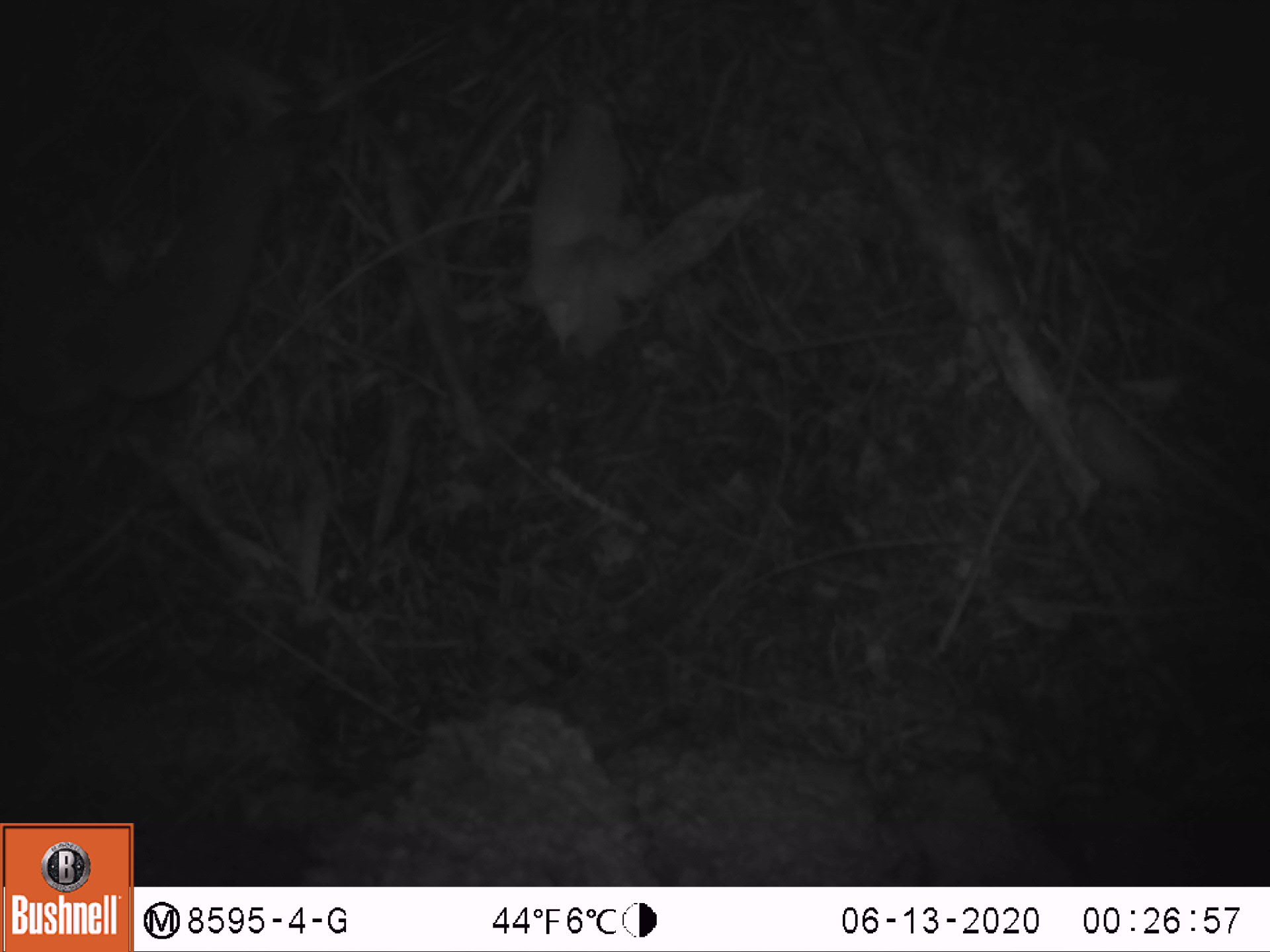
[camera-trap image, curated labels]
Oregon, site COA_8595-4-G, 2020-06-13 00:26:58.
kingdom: Animalia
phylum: Chordata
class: Mammalia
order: Rodentia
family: Sciuridae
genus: Glaucomys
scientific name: Glaucomys oregonensis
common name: humboldt's flying squirrel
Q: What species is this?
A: Humboldt's flying squirrel (Glaucomys oregonensis).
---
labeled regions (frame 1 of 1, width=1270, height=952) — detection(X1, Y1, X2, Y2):
humboldt's flying squirrel: detection(0, 127, 309, 440)